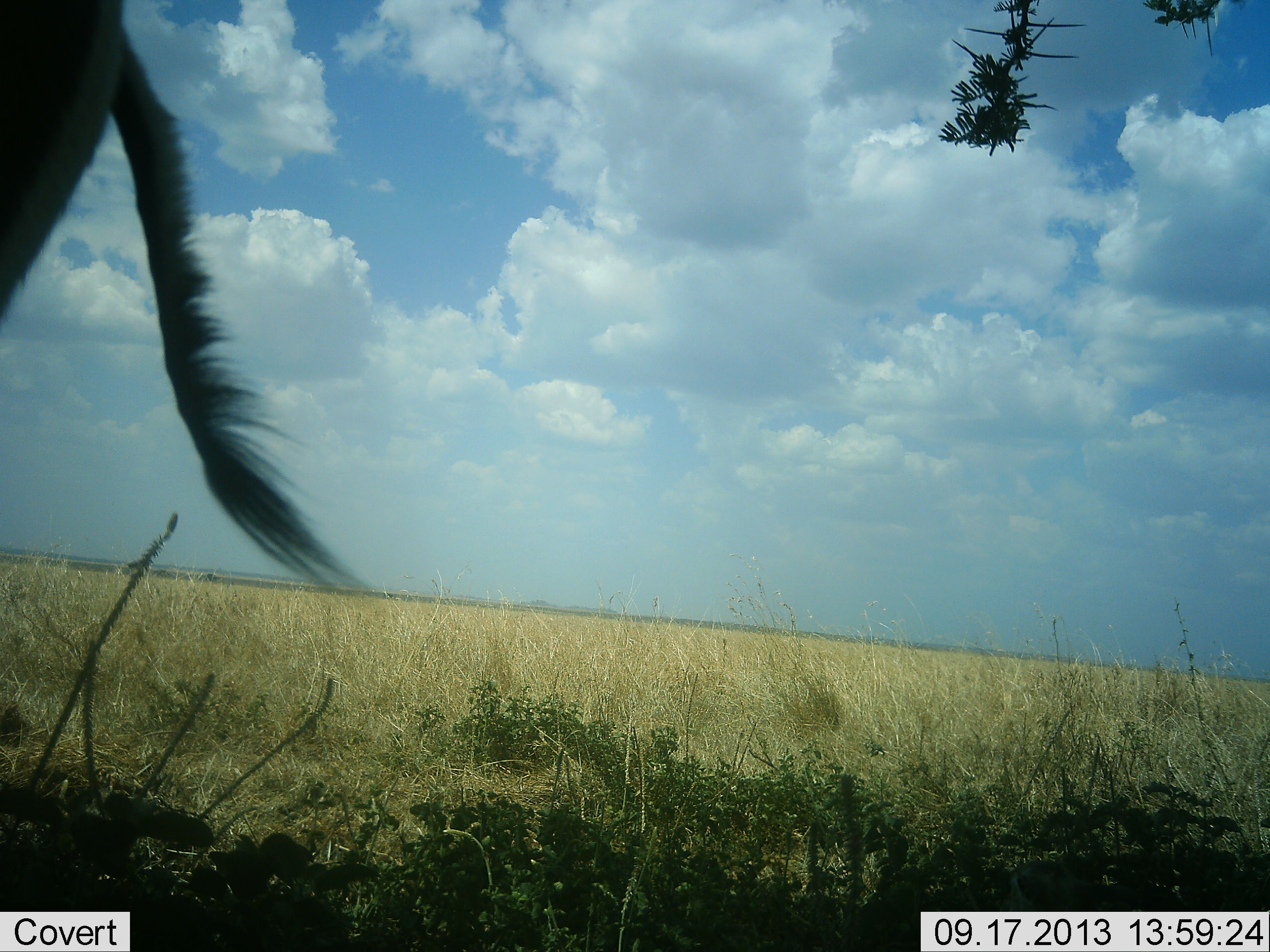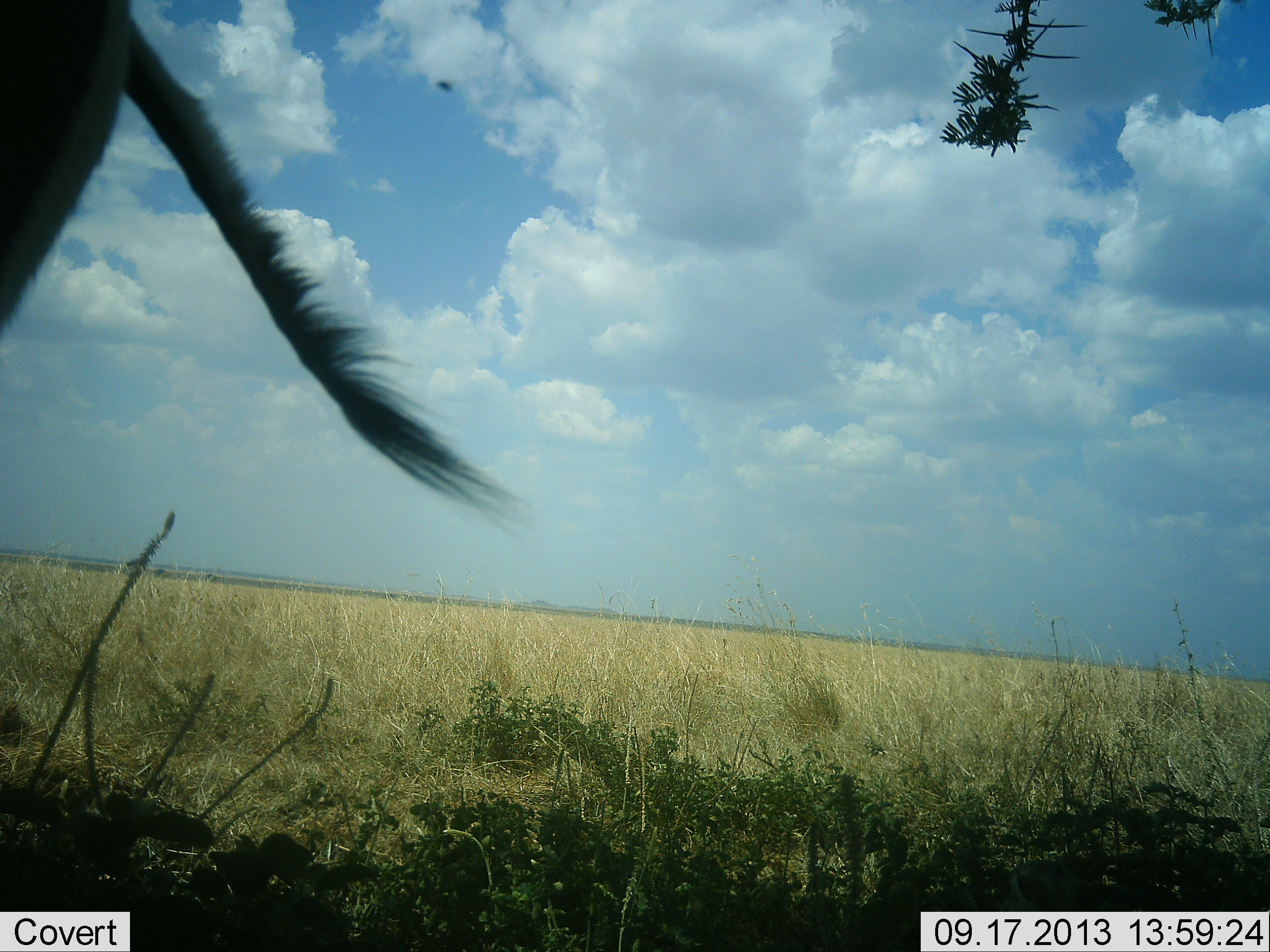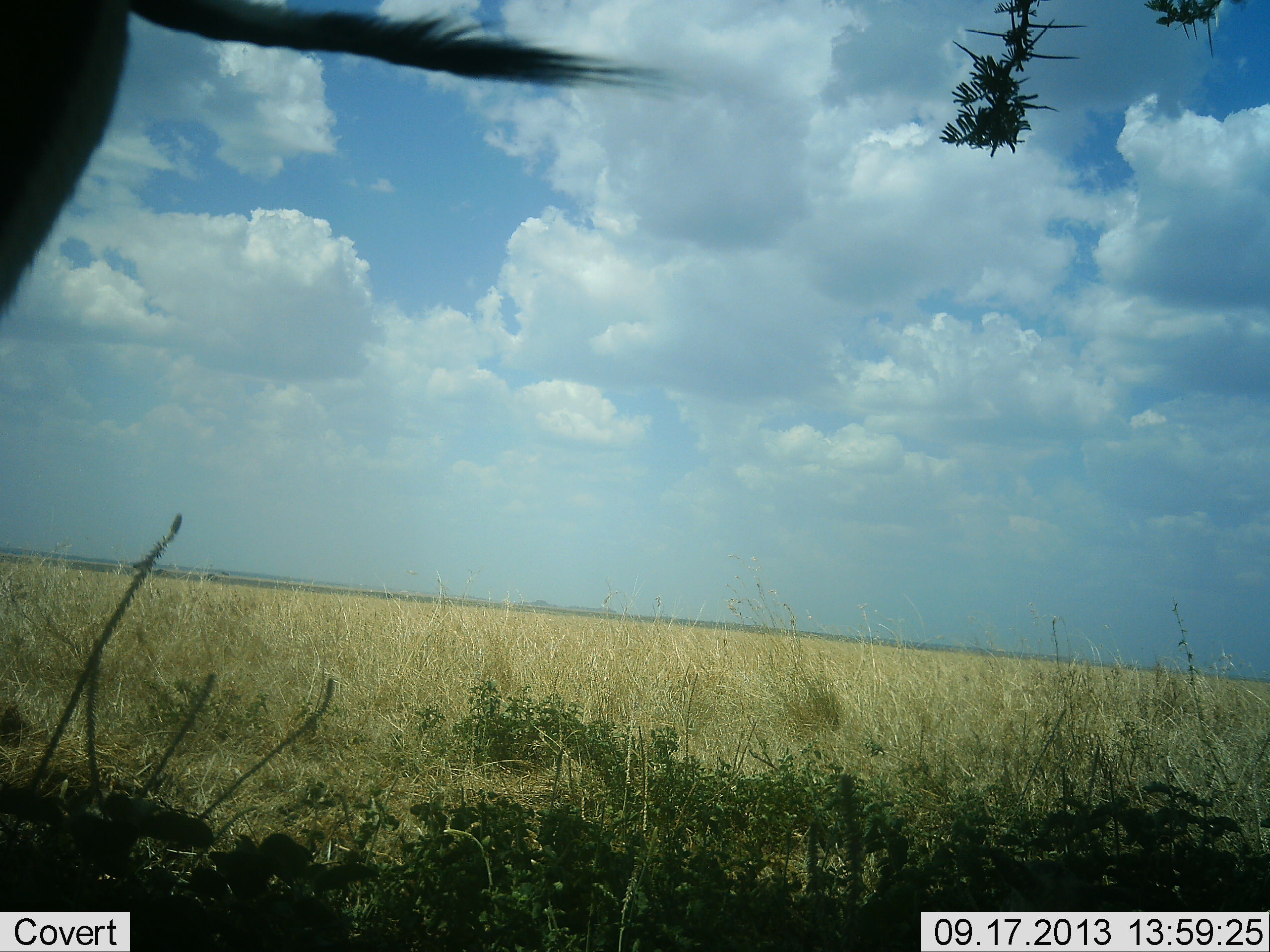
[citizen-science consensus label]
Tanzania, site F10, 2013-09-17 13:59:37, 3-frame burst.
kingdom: Animalia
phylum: Chordata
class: Mammalia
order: Artiodactyla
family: Bovidae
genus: Alcelaphus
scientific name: Alcelaphus buselaphus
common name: hartebeest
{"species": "hartebeest (Alcelaphus buselaphus)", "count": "1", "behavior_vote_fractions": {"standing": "90%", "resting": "0%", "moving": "10%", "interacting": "0%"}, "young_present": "0%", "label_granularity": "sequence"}